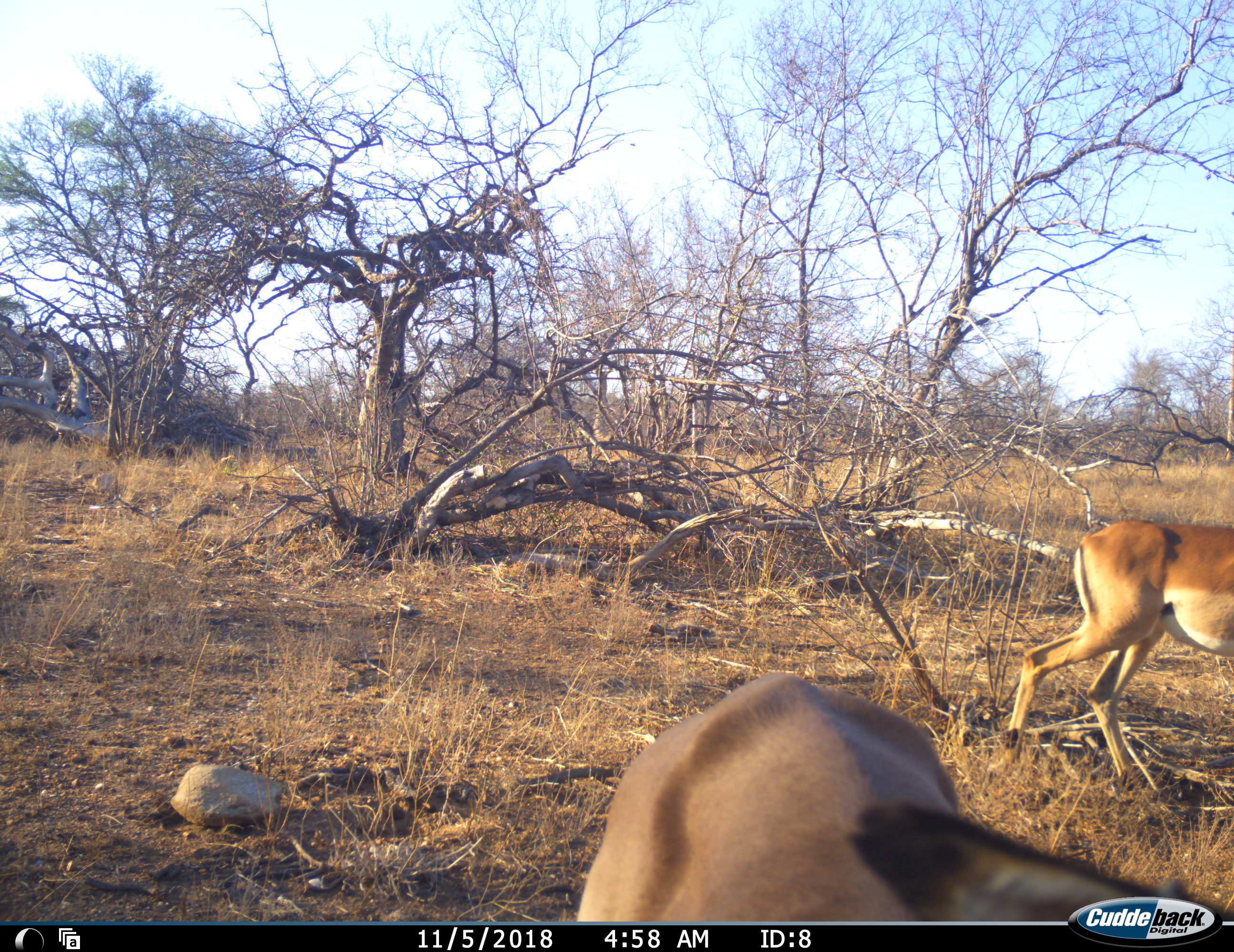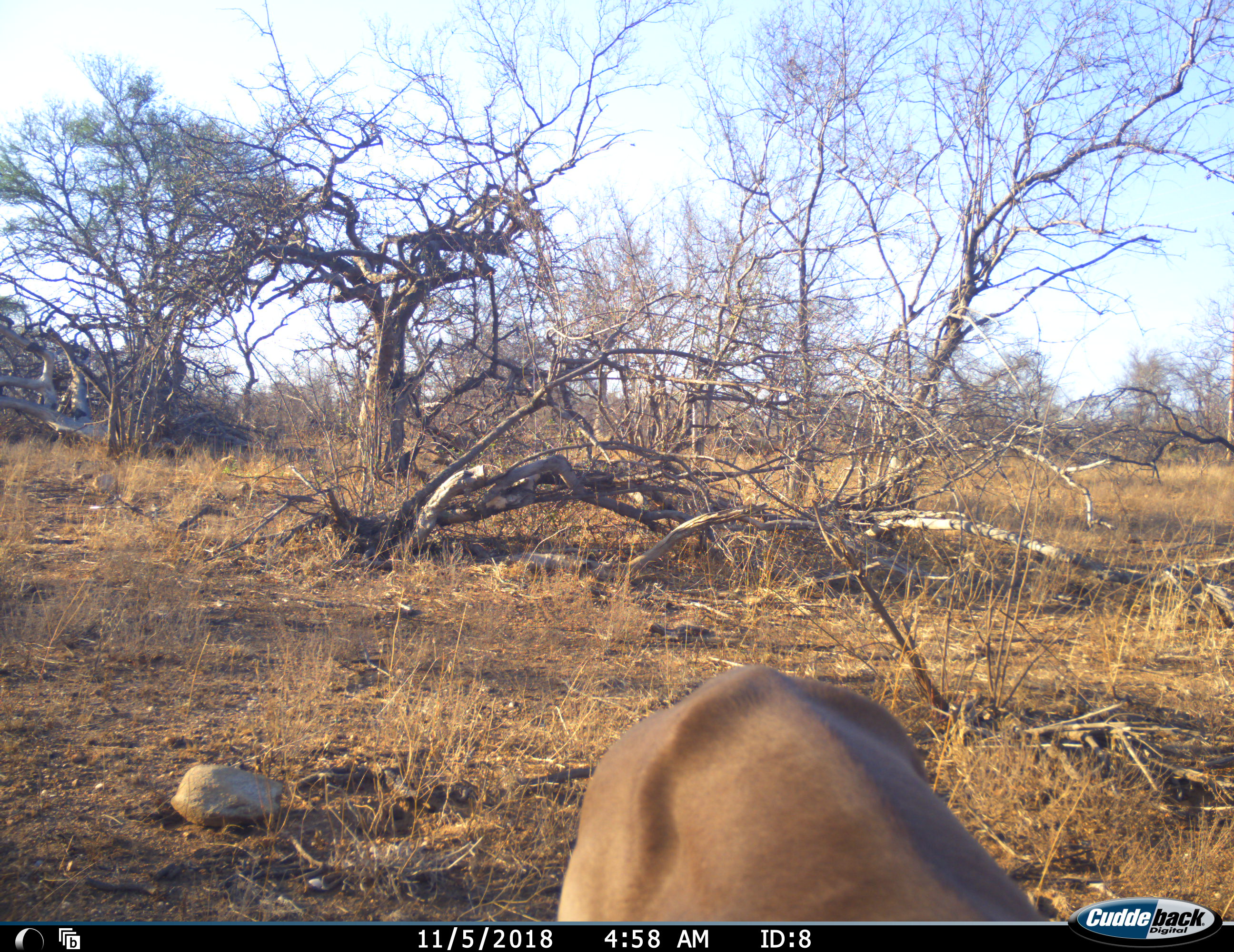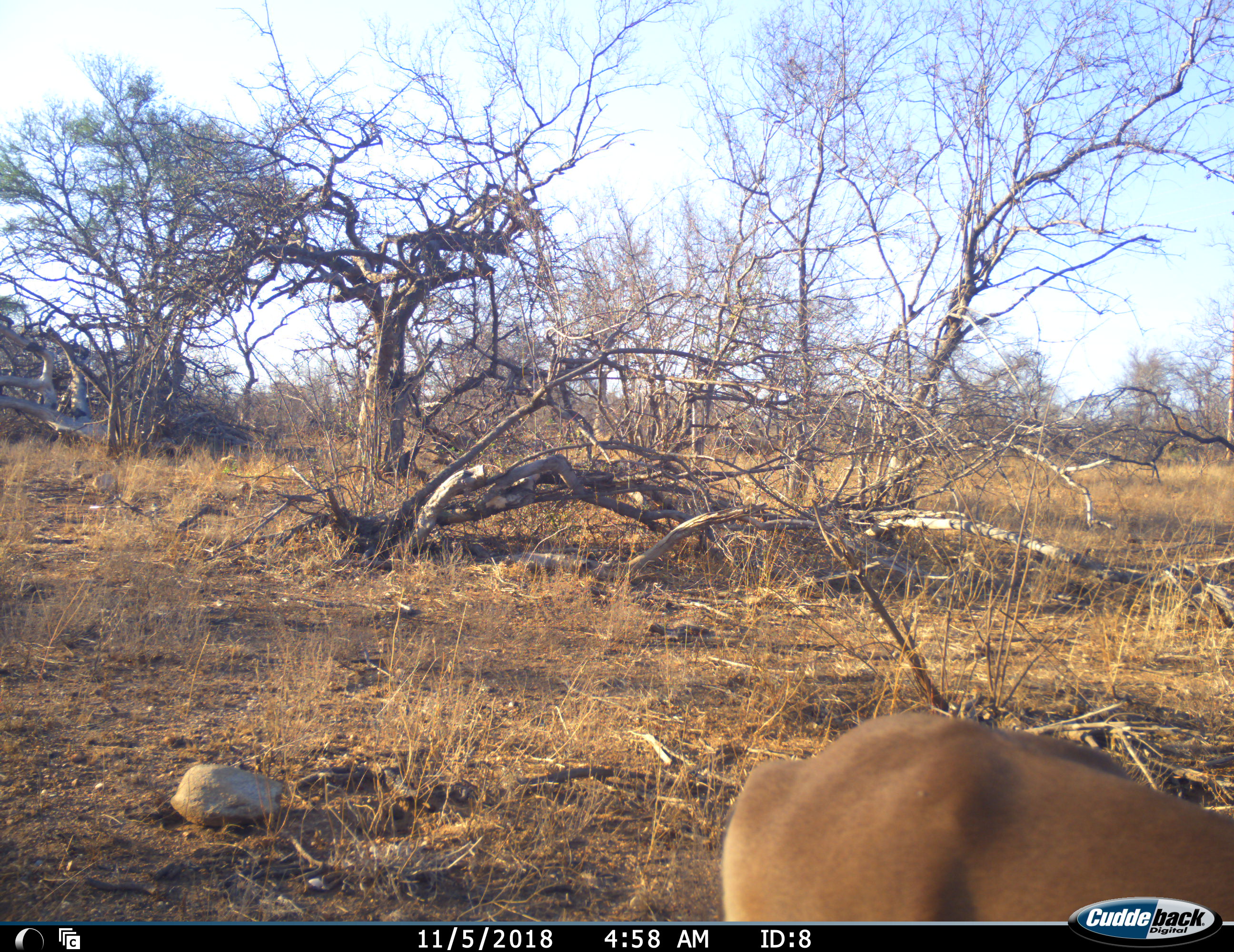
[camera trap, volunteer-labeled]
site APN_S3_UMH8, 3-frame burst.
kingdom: Animalia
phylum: Chordata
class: Mammalia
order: Artiodactyla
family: Bovidae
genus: Aepyceros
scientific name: Aepyceros melampus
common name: impala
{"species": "impala (Aepyceros melampus)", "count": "2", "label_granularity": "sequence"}